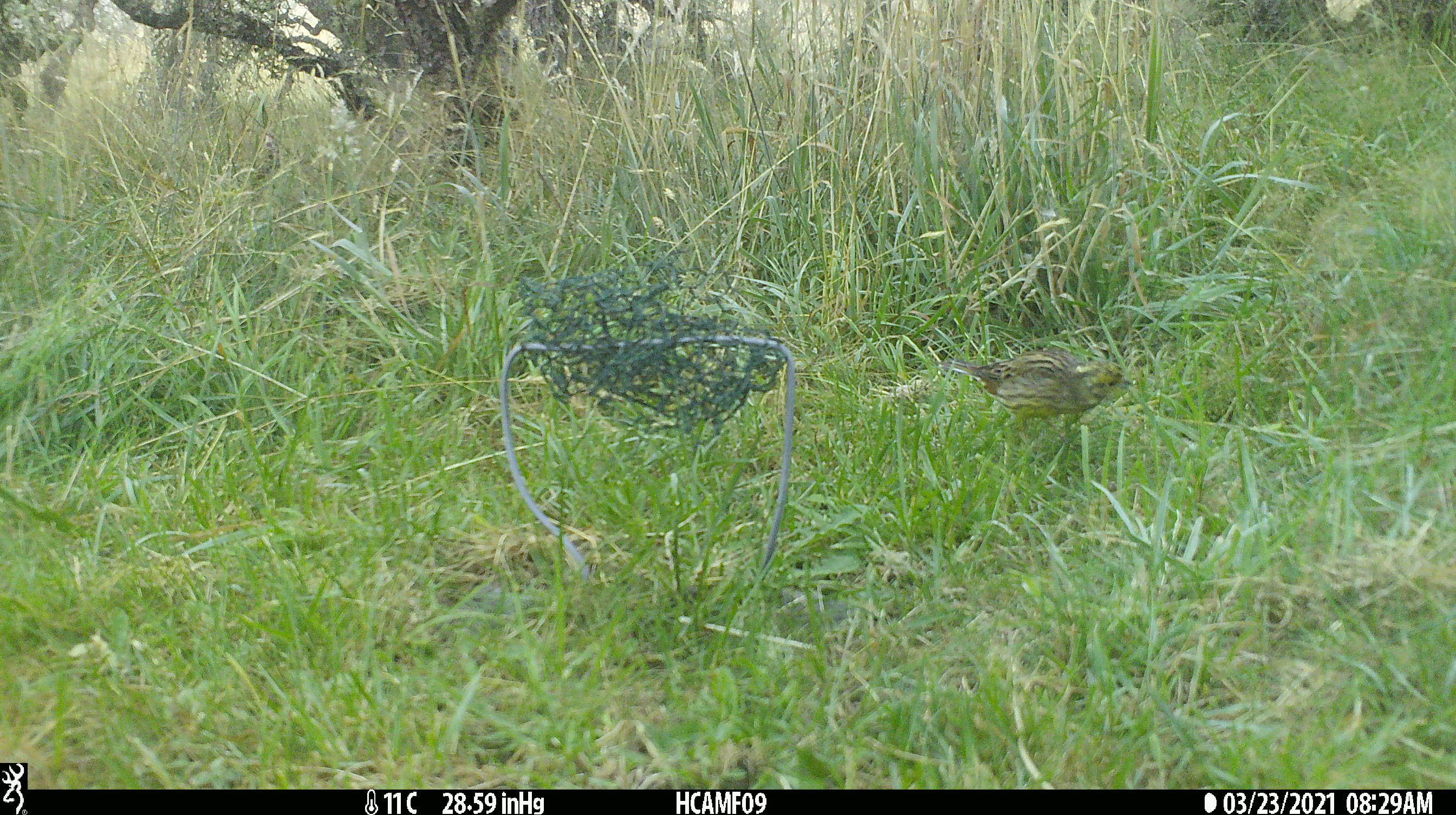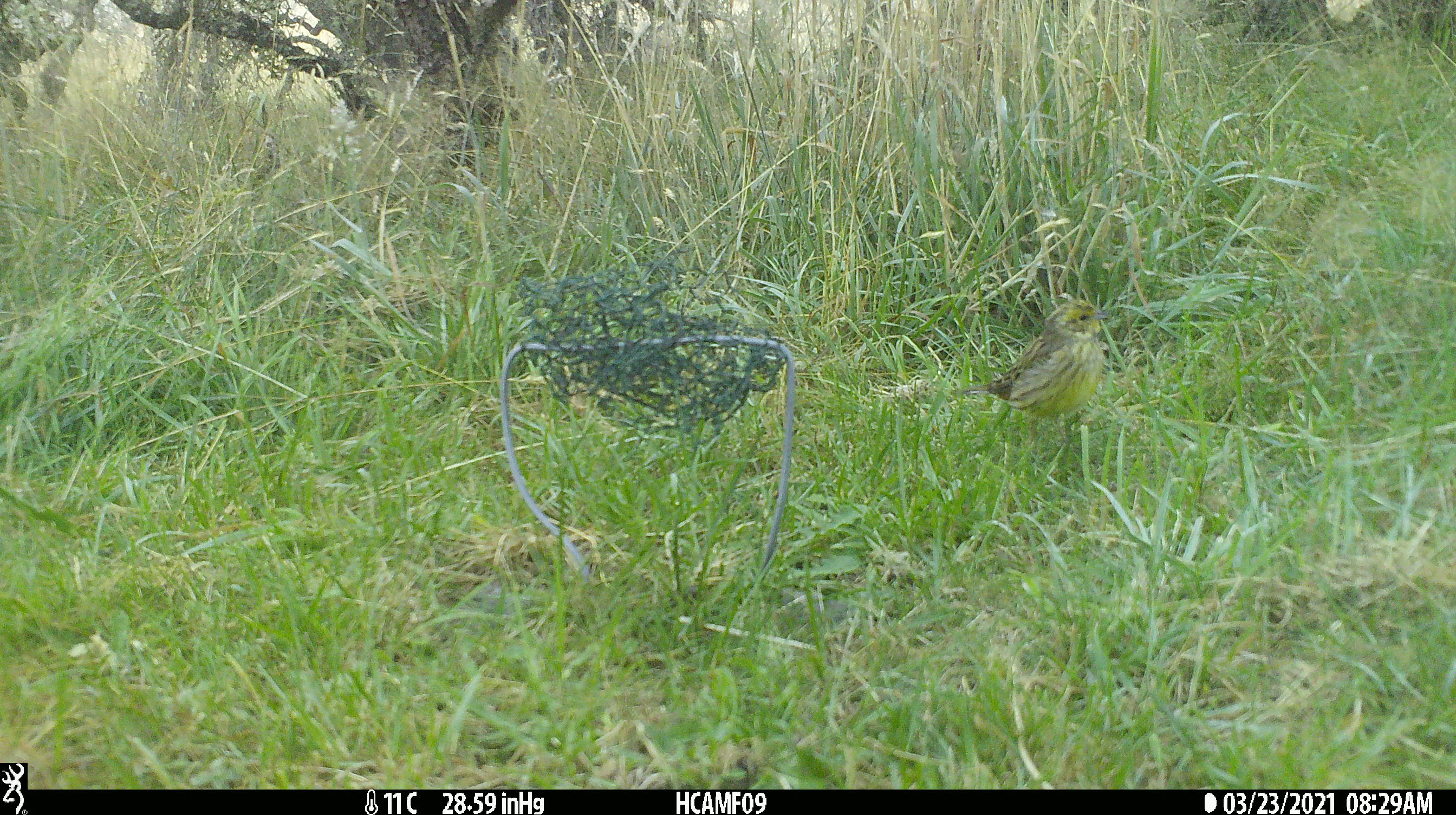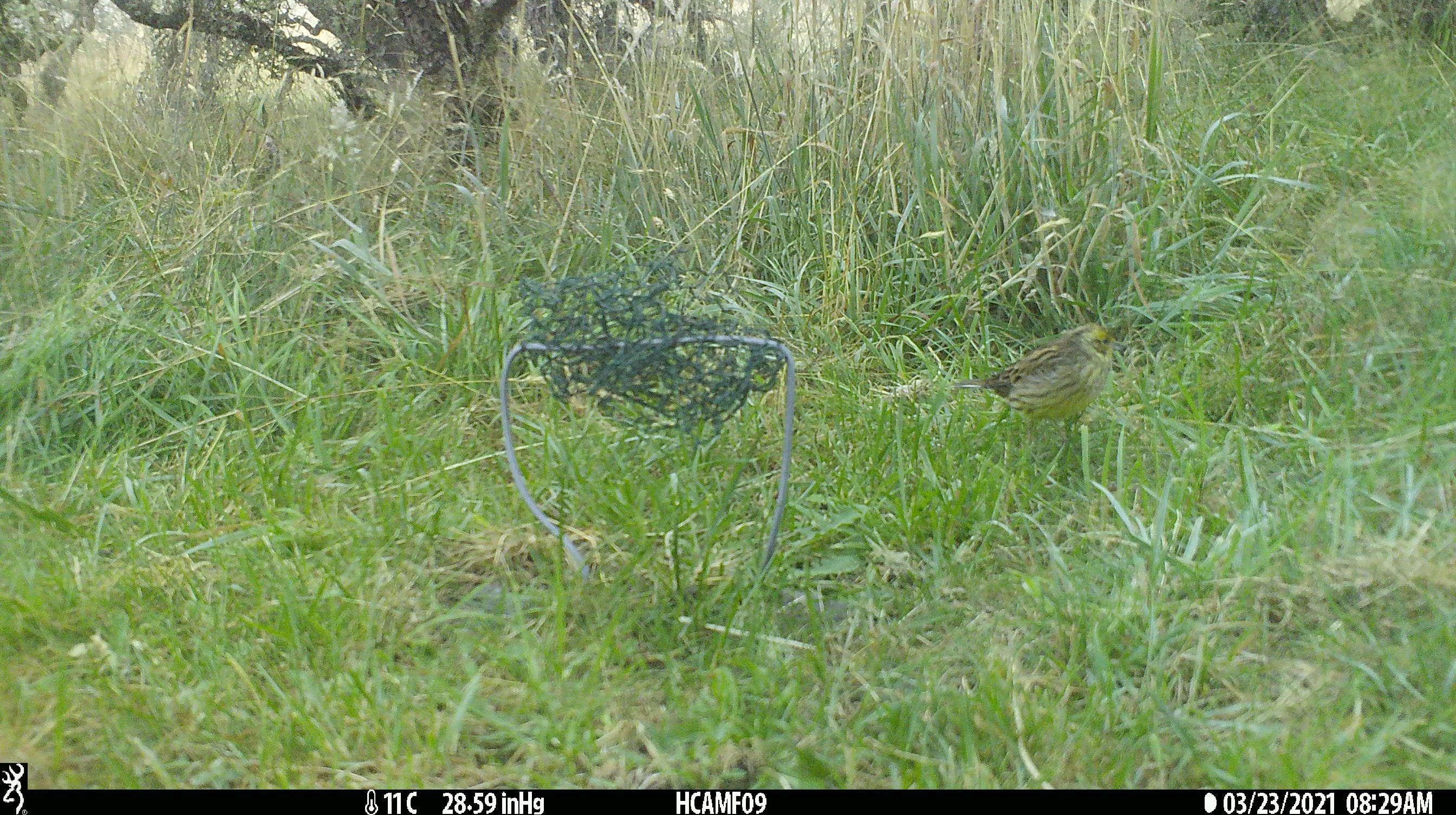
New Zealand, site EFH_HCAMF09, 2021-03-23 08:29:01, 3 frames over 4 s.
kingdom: Animalia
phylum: Chordata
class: Aves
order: Passeriformes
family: Emberizidae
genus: Emberiza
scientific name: Emberiza citrinella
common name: yellowhammer